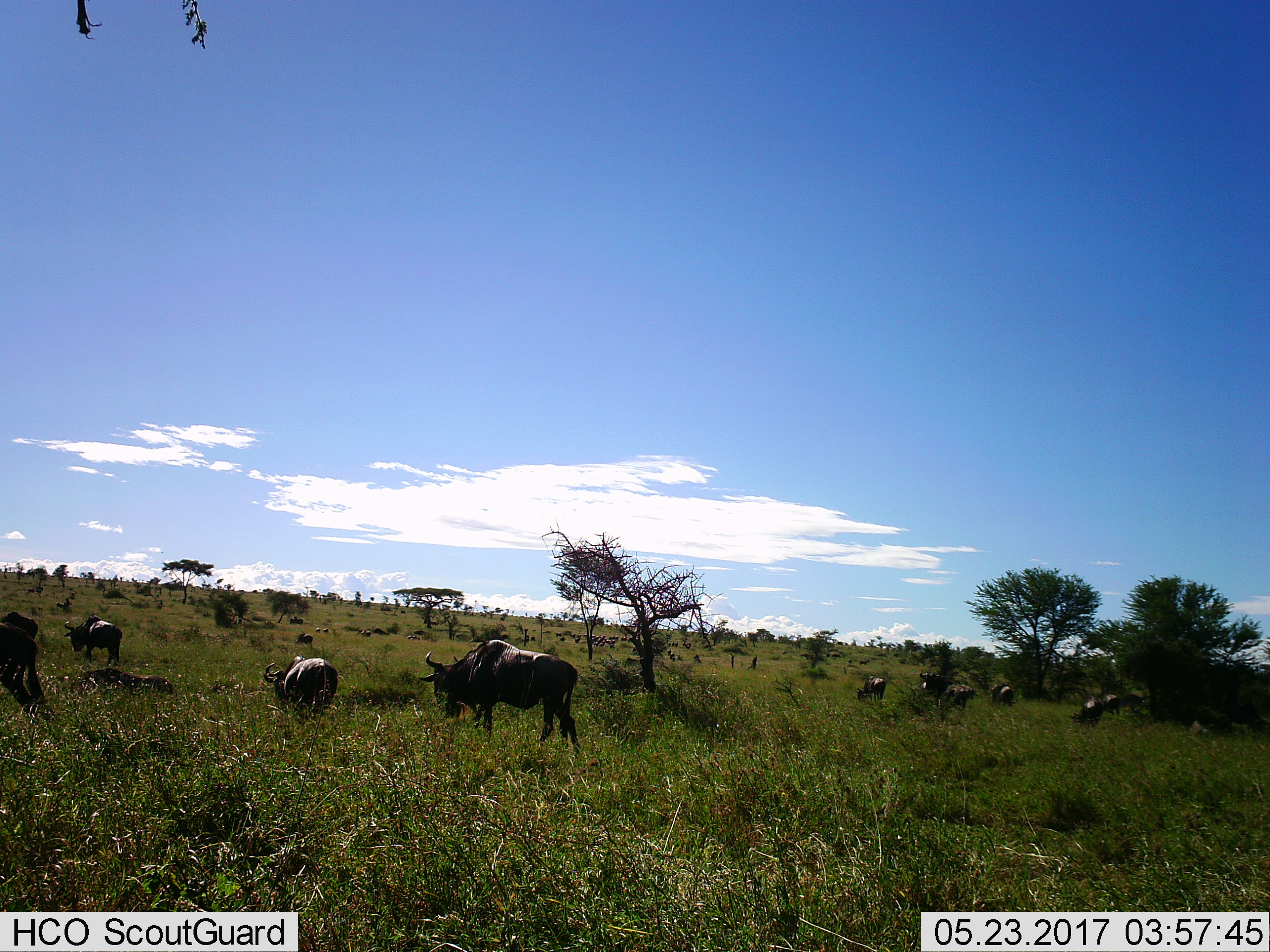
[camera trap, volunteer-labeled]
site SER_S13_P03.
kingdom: Animalia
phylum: Chordata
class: Mammalia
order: Artiodactyla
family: Bovidae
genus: Connochaetes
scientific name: Connochaetes taurinus taurinus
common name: blue wildebeest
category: wildebeestblue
Wildebeestblue (blue wildebeest) (Connochaetes taurinus taurinus), count 11-50. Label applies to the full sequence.